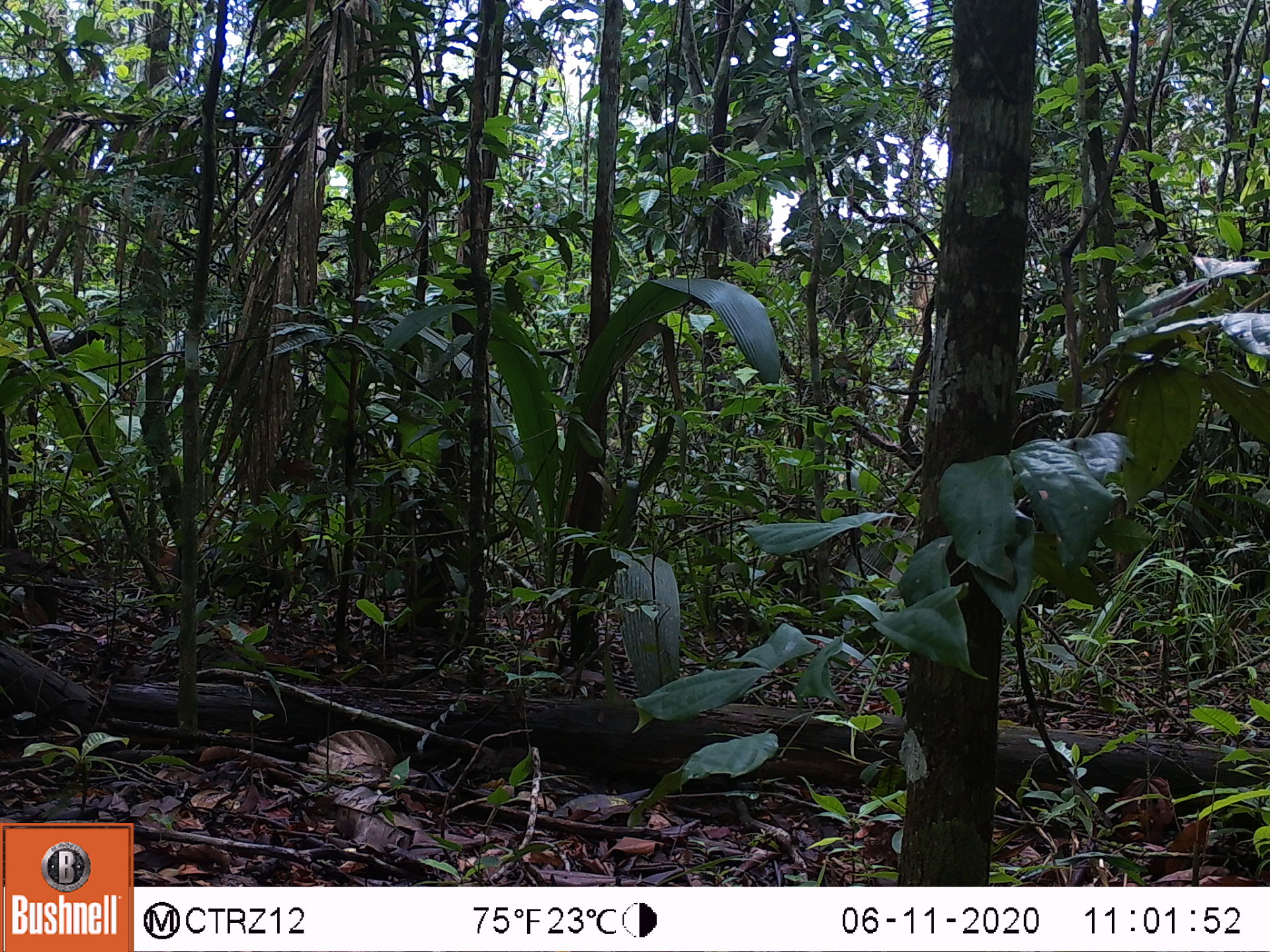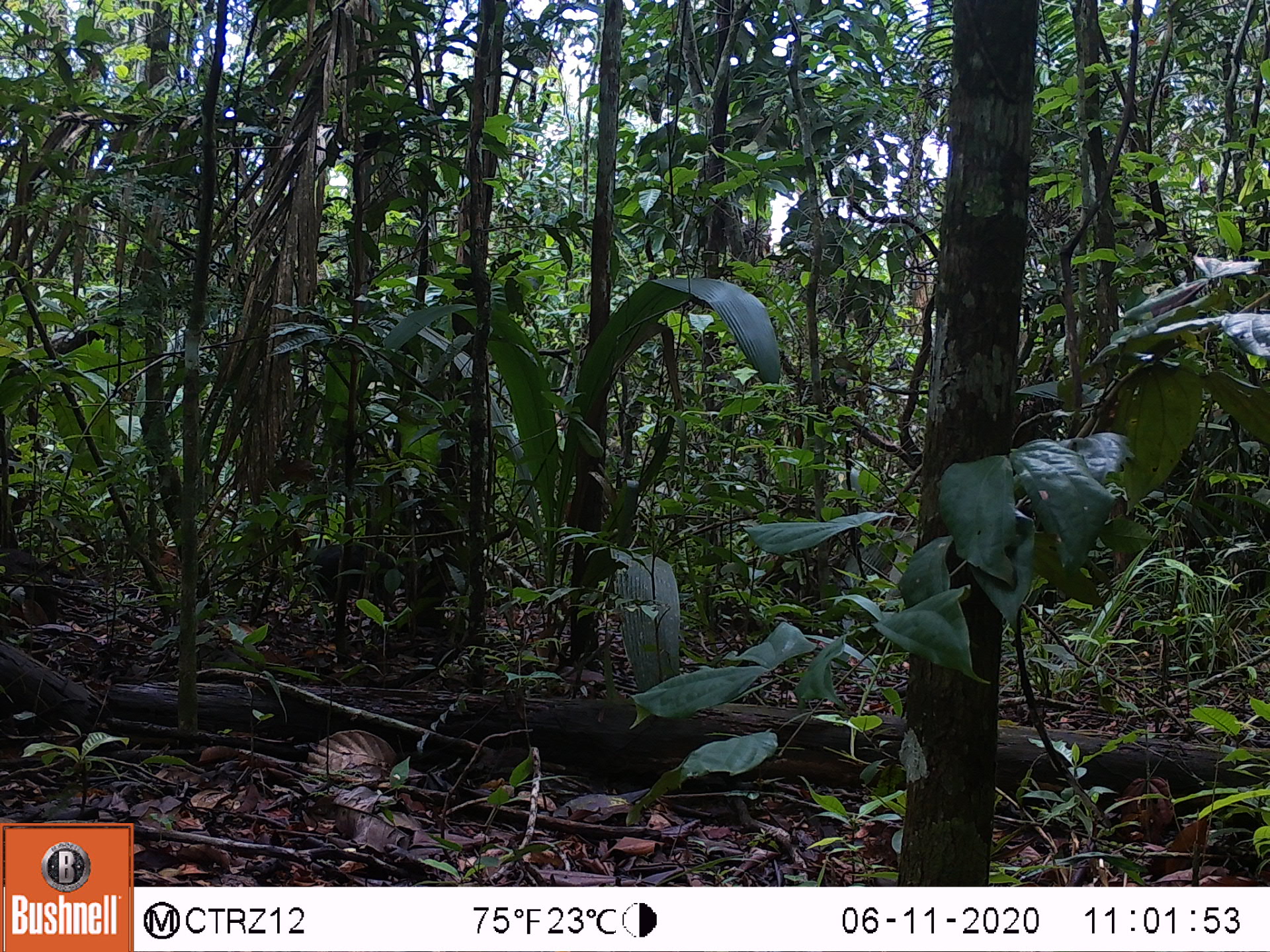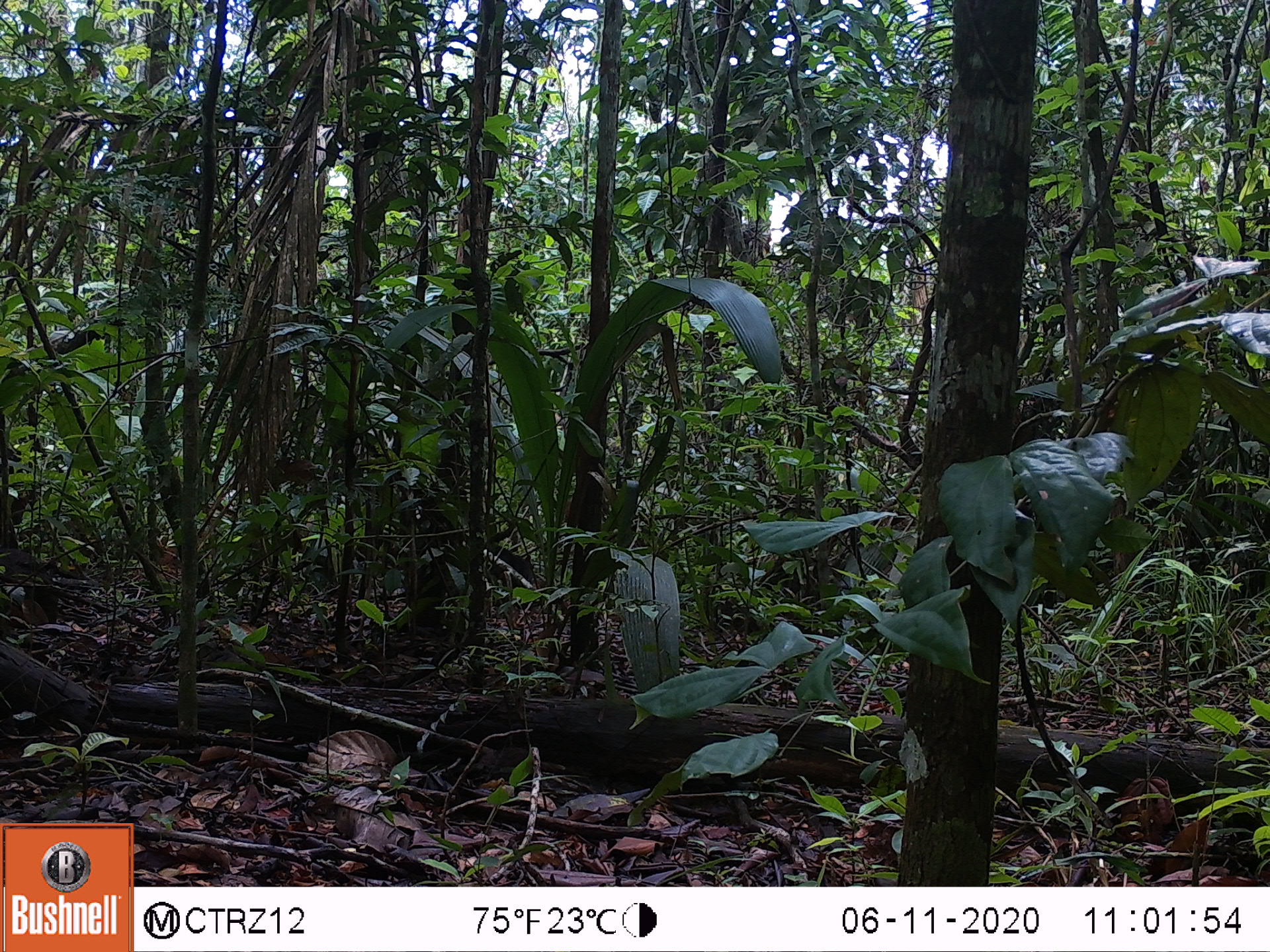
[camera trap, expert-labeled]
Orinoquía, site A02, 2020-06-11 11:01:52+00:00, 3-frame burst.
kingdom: Animalia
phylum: Chordata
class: Mammalia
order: Rodentia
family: Dasyproctidae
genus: Dasyprocta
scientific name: Dasyprocta fuliginosa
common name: black agouti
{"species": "black agouti (Dasyprocta fuliginosa)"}